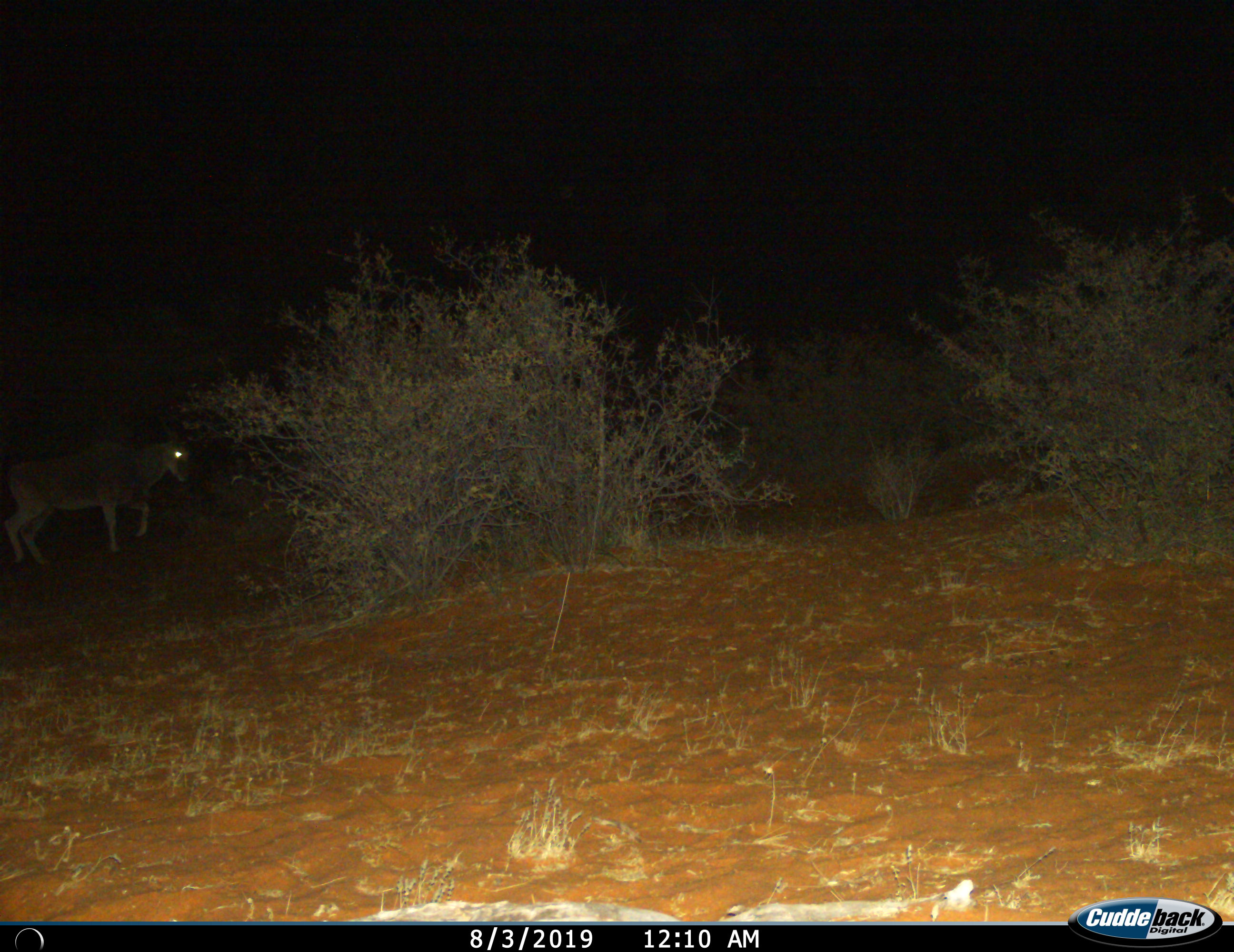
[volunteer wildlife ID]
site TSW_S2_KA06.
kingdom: Animalia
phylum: Chordata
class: Mammalia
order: Artiodactyla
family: Bovidae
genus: Tragelaphus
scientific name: Tragelaphus oryx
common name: eland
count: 1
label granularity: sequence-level